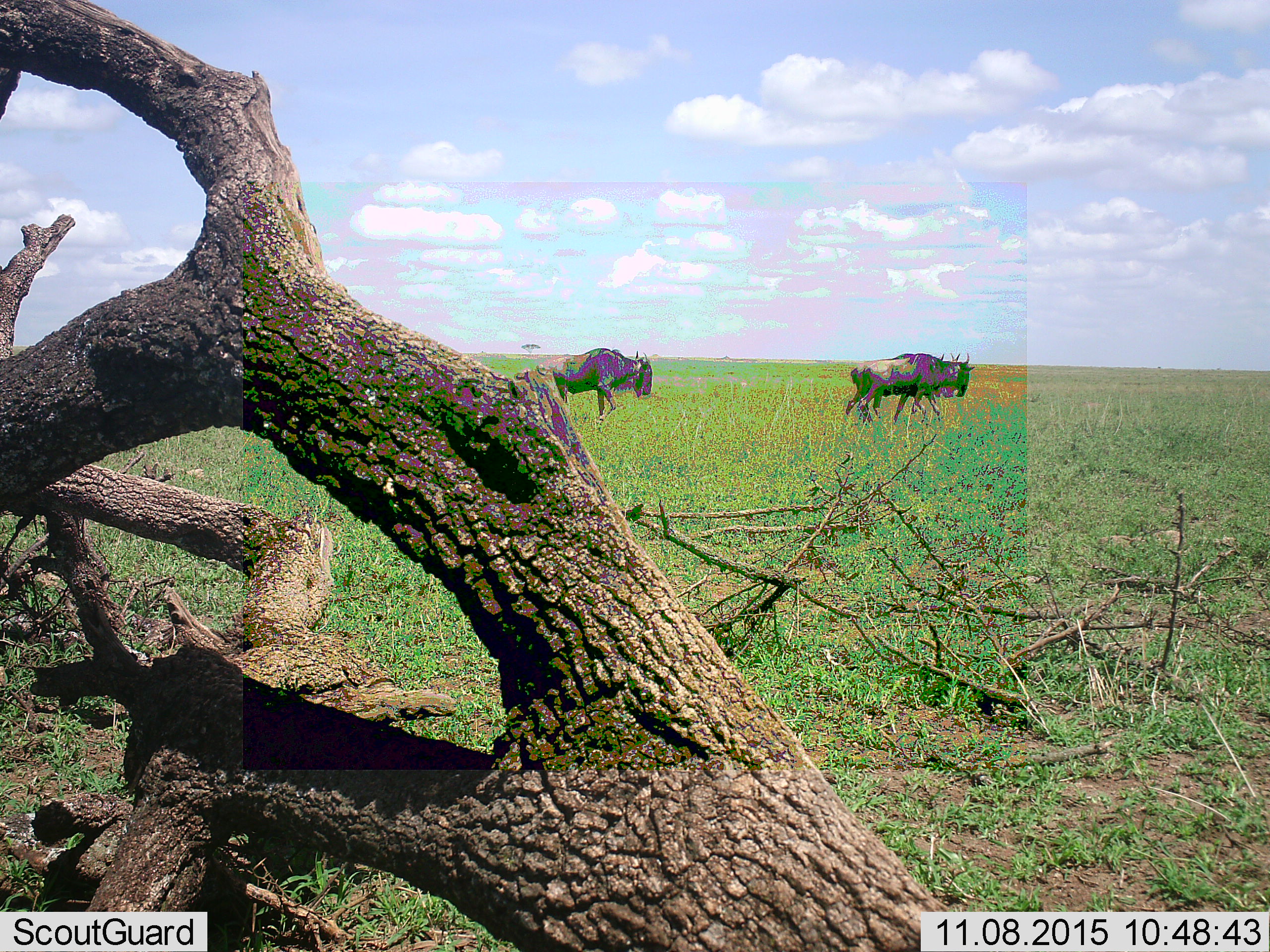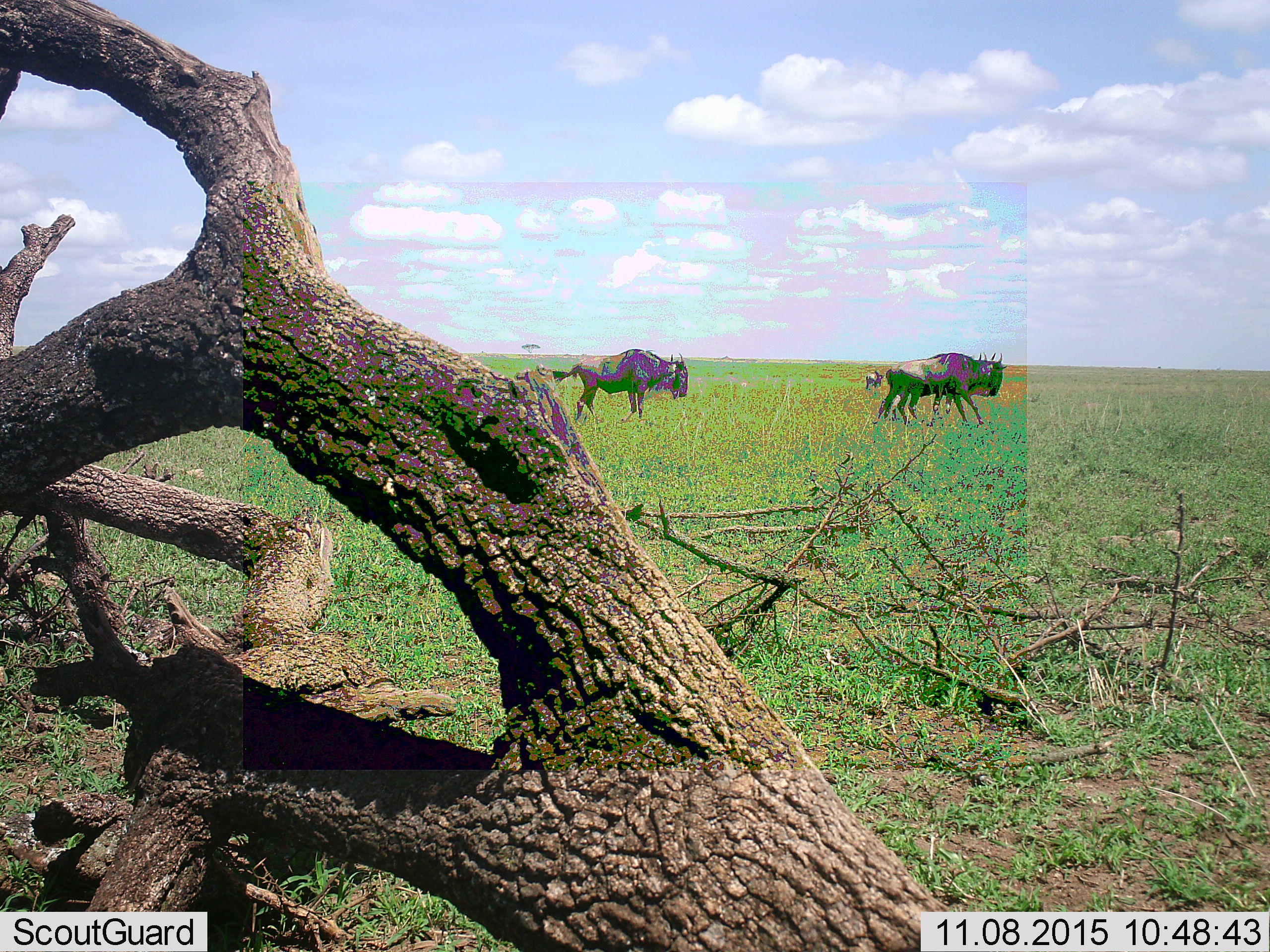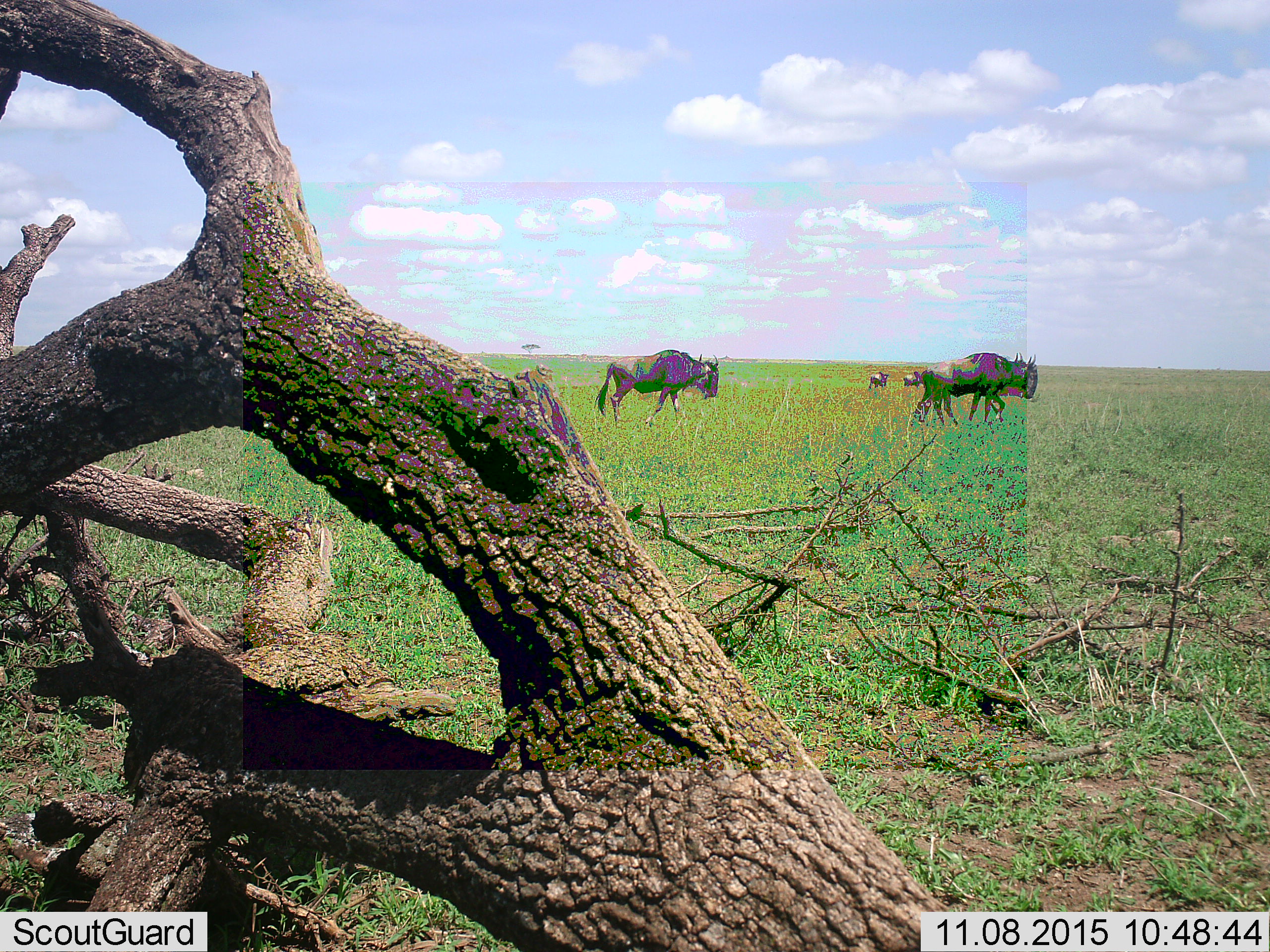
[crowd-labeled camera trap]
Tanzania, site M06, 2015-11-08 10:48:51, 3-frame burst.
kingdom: Animalia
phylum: Chordata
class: Mammalia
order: Artiodactyla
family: Bovidae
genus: Connochaetes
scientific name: Connochaetes taurinus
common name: blue wildebeest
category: wildebeest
Wildebeest (blue wildebeest) (Connochaetes taurinus), count 4. Behavior (volunteer vote fractions): standing 40%, resting 0%, moving 100%, interacting 0%. Young present (vote fraction): 0%. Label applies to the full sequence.